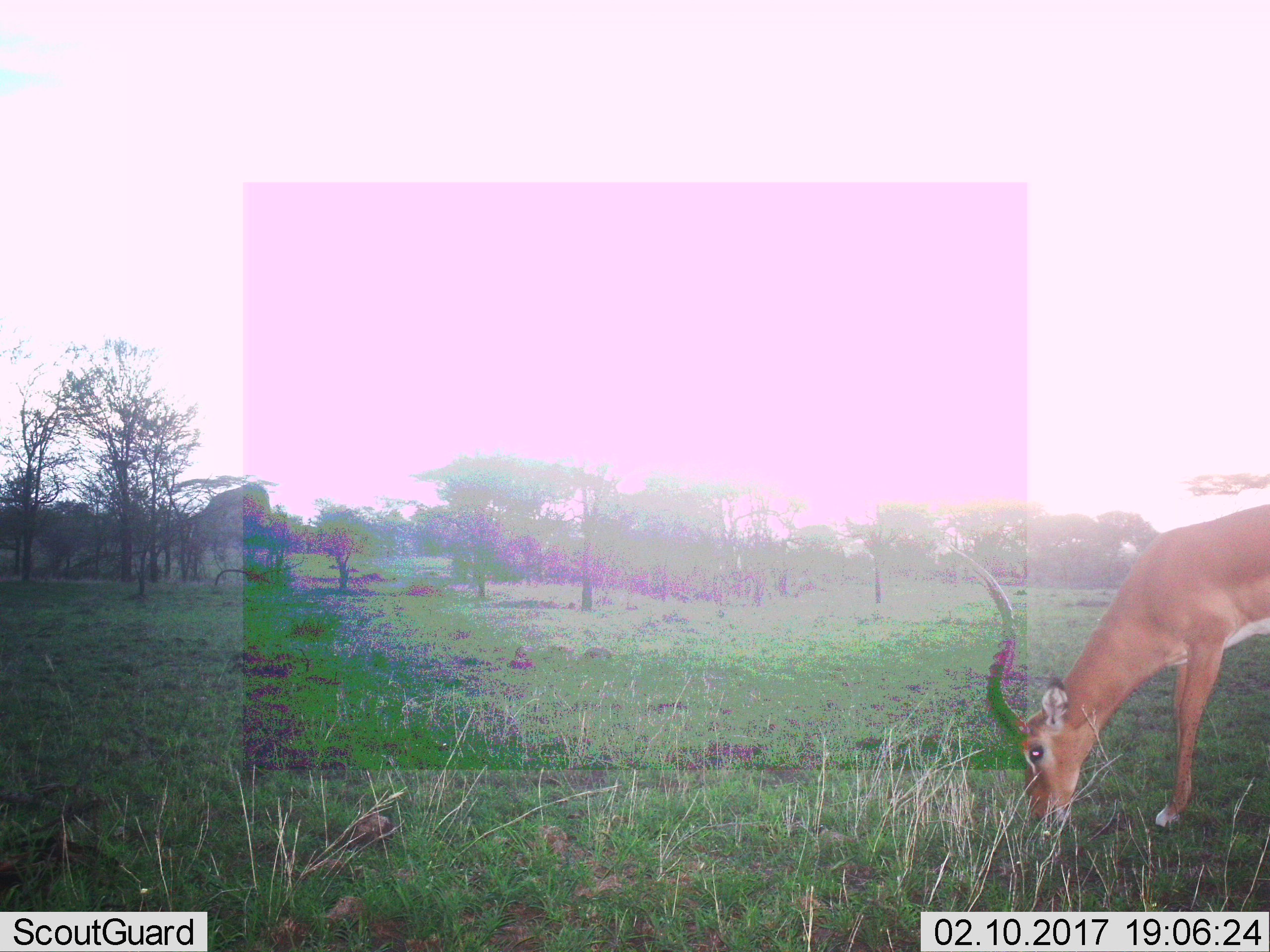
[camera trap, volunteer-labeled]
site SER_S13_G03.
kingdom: Animalia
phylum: Chordata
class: Mammalia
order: Artiodactyla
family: Bovidae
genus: Aepyceros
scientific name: Aepyceros melampus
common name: impala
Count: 1.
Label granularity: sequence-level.